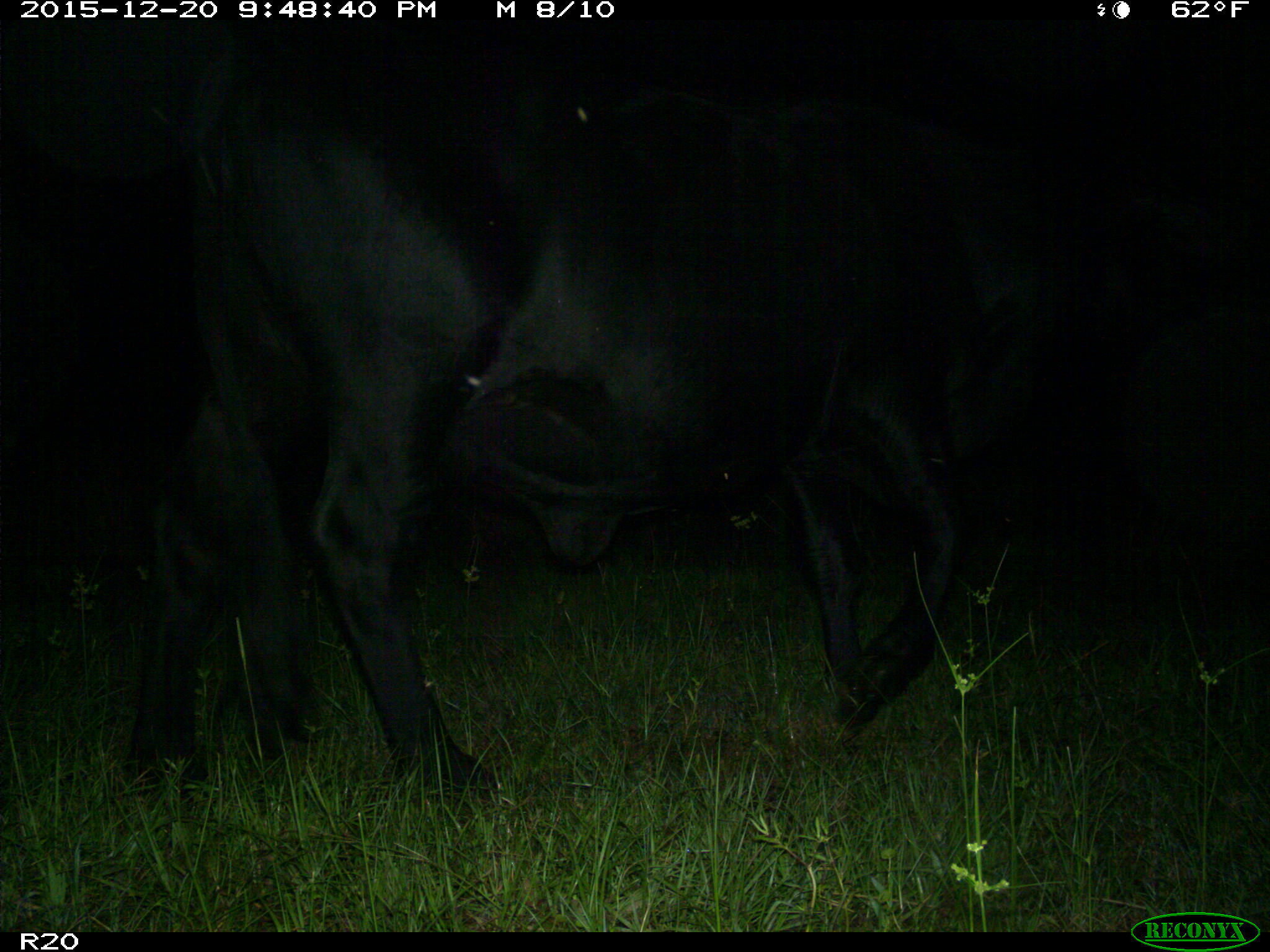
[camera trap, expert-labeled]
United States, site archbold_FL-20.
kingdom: Animalia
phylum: Chordata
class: Mammalia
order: Artiodactyla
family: Bovidae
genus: Bos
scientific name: Bos taurus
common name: domestic cow